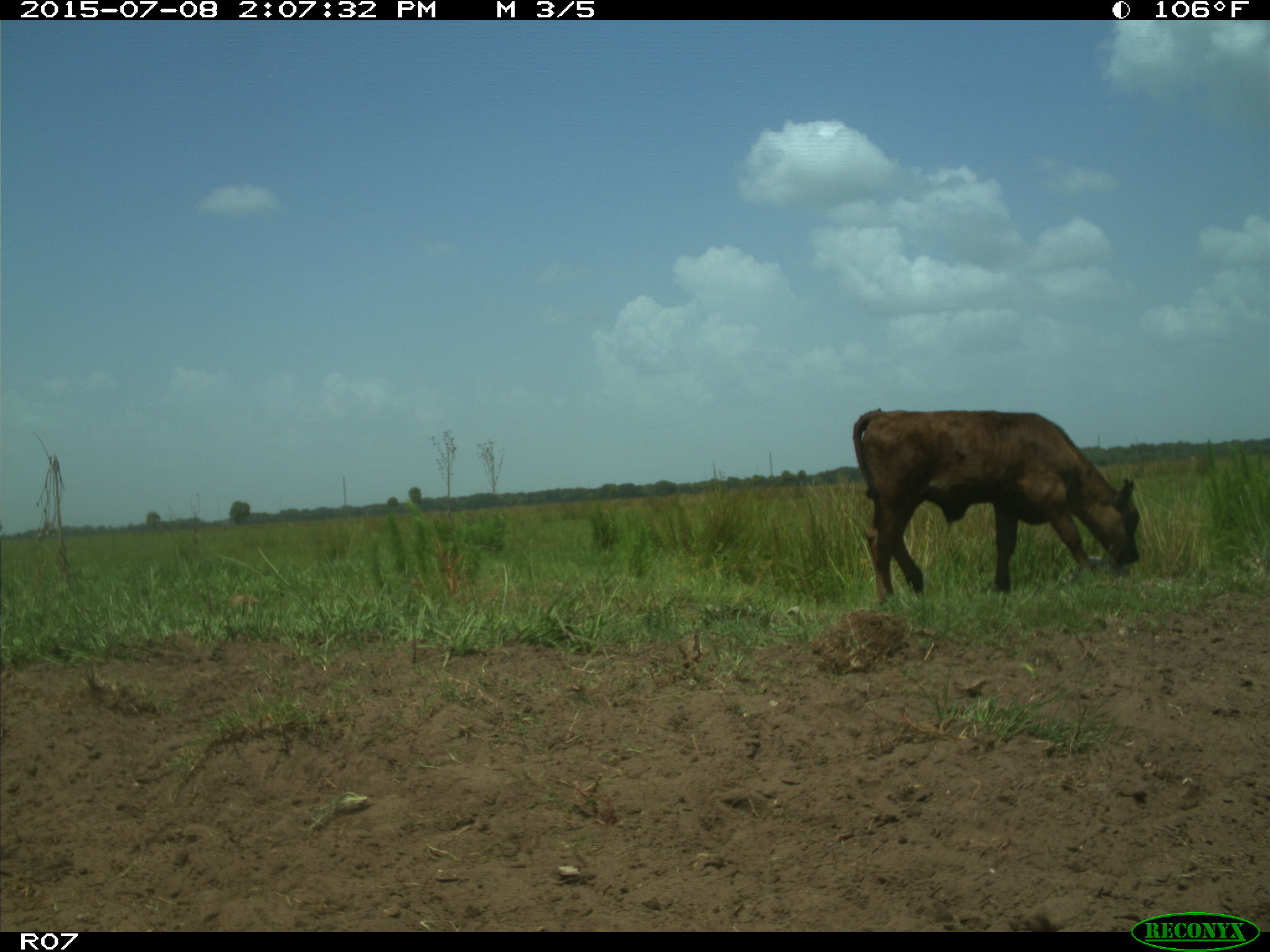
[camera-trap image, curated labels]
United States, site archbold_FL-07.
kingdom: Animalia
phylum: Chordata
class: Mammalia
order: Artiodactyla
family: Bovidae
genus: Bos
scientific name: Bos taurus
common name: domestic cow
Bos taurus (domestic cow).